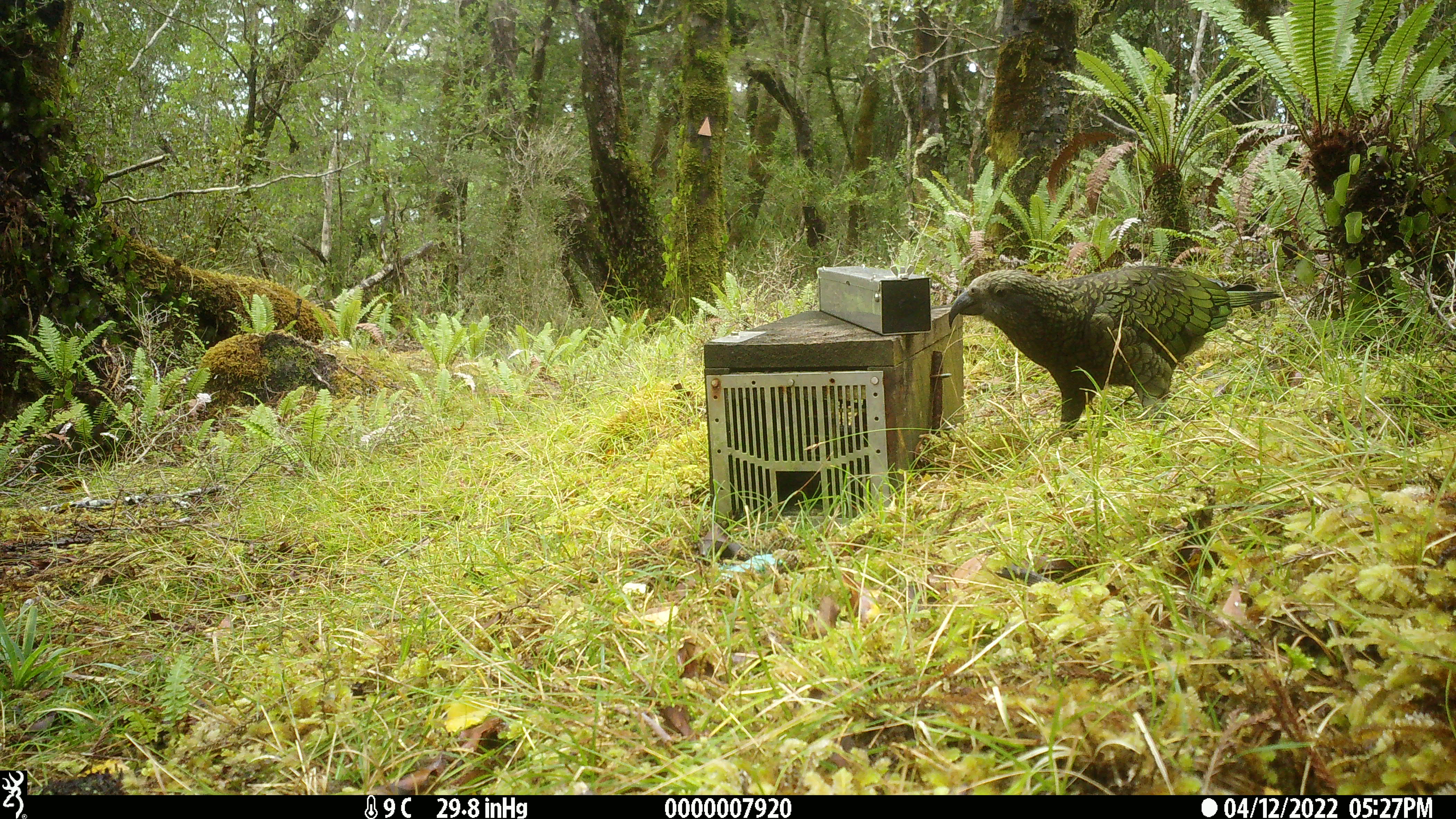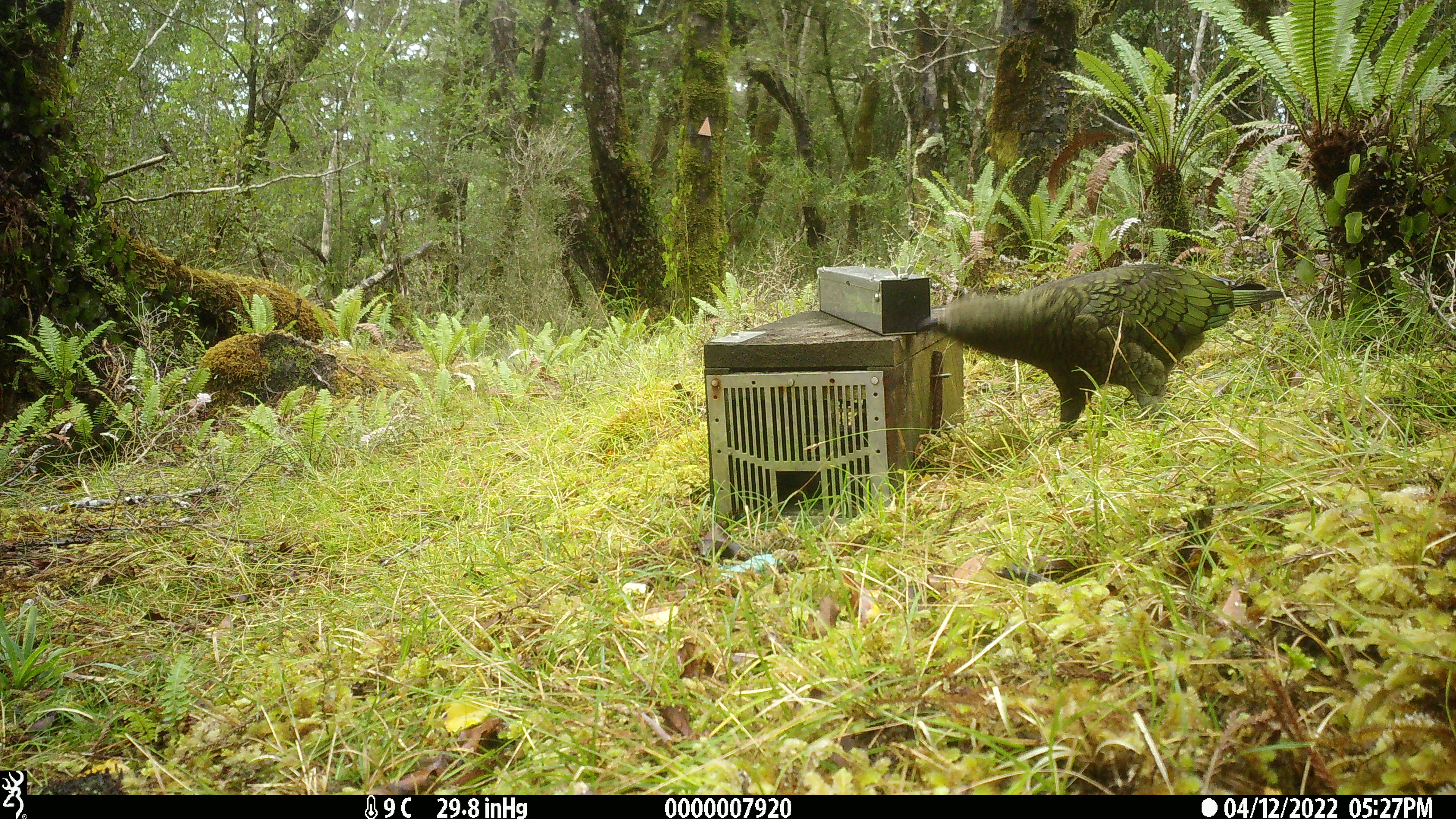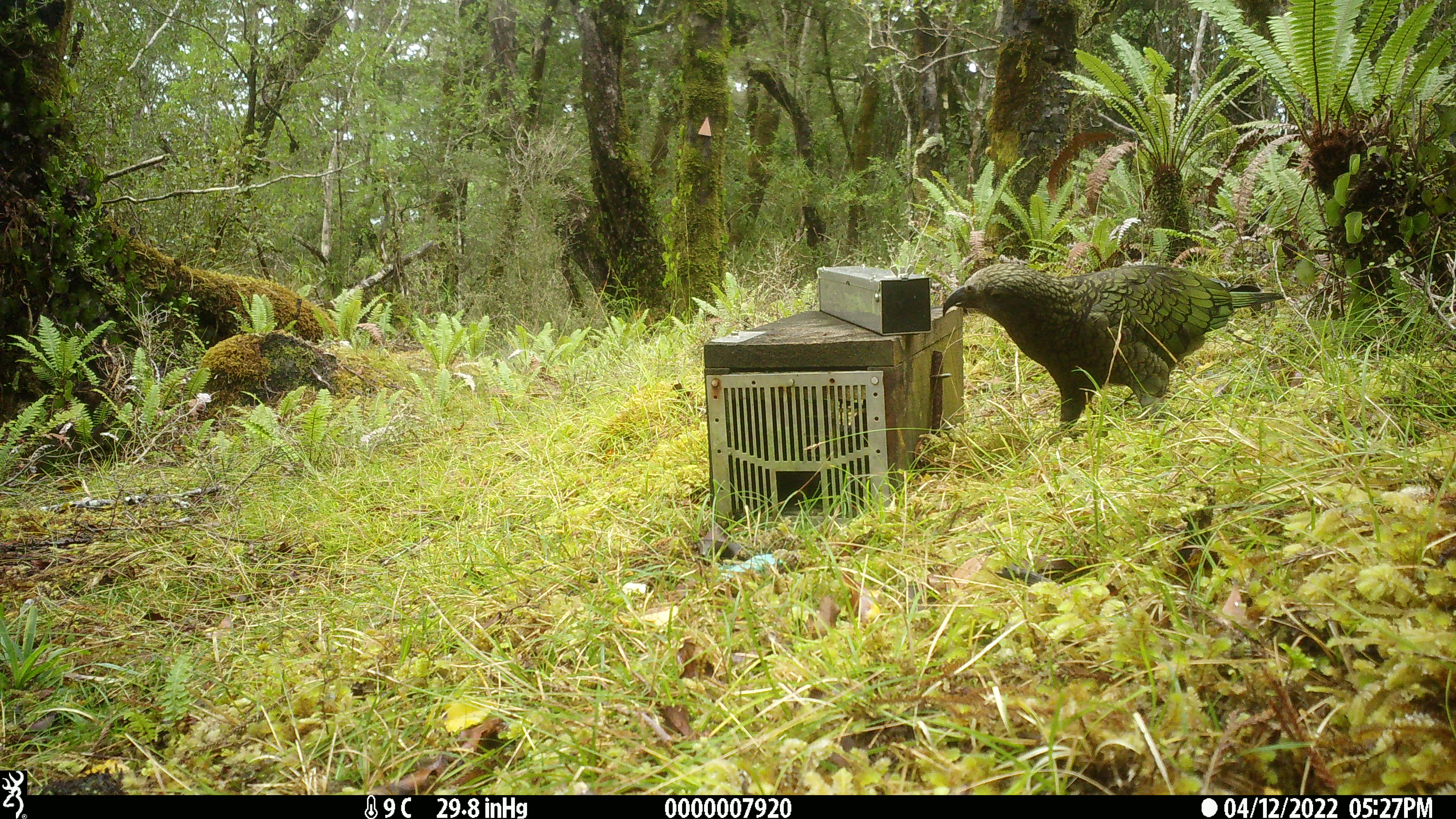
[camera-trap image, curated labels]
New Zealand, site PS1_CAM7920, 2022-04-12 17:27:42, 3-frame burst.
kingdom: Animalia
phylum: Chordata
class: Aves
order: Psittaciformes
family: Strigopidae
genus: Nestor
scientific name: Nestor notabilis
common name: kea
Kea (Nestor notabilis).